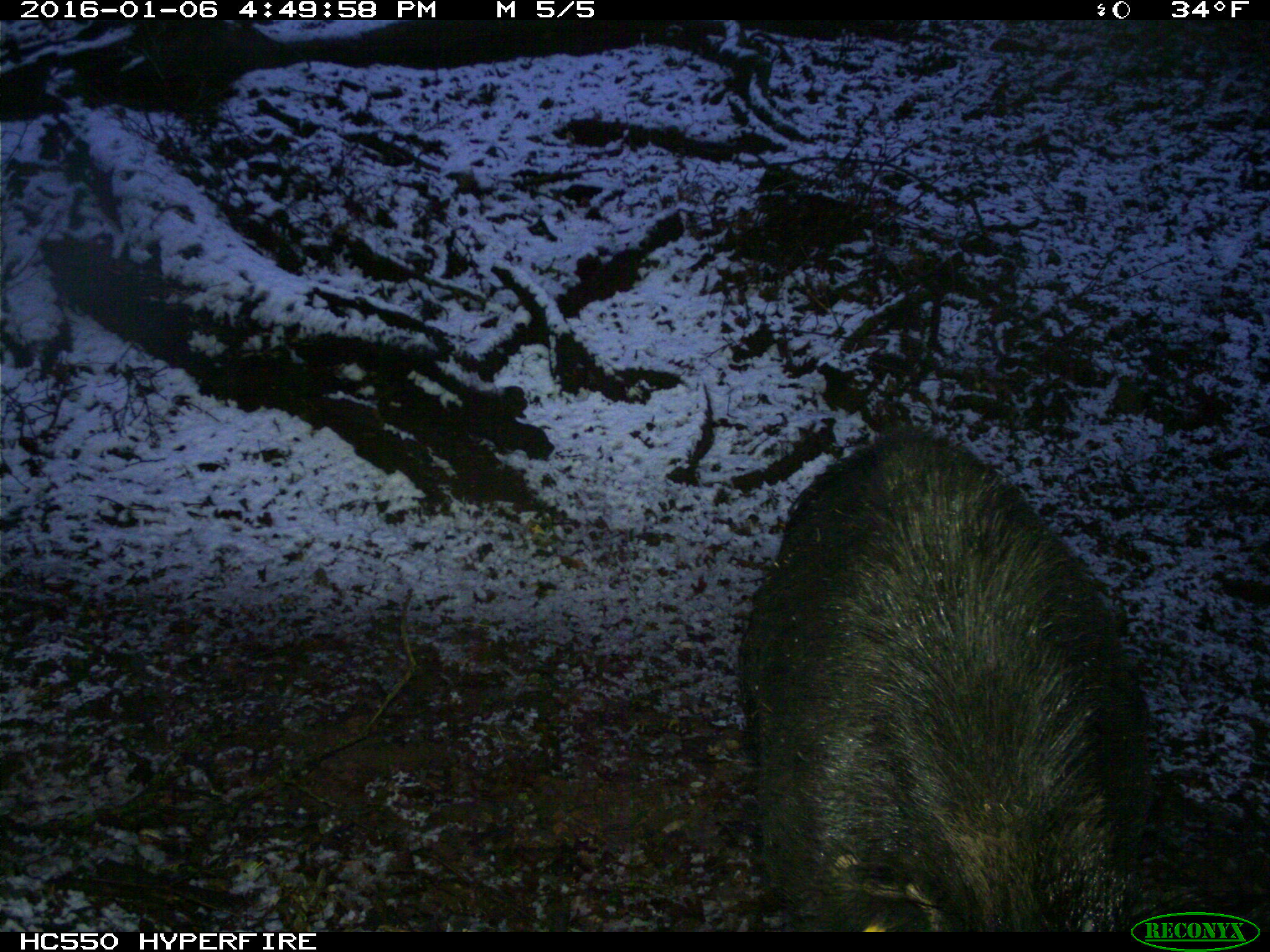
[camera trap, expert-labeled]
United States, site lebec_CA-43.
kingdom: Animalia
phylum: Chordata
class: Mammalia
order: Artiodactyla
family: Suidae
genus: Sus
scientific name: Sus scrofa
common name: wild boar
Sus scrofa (wild boar).